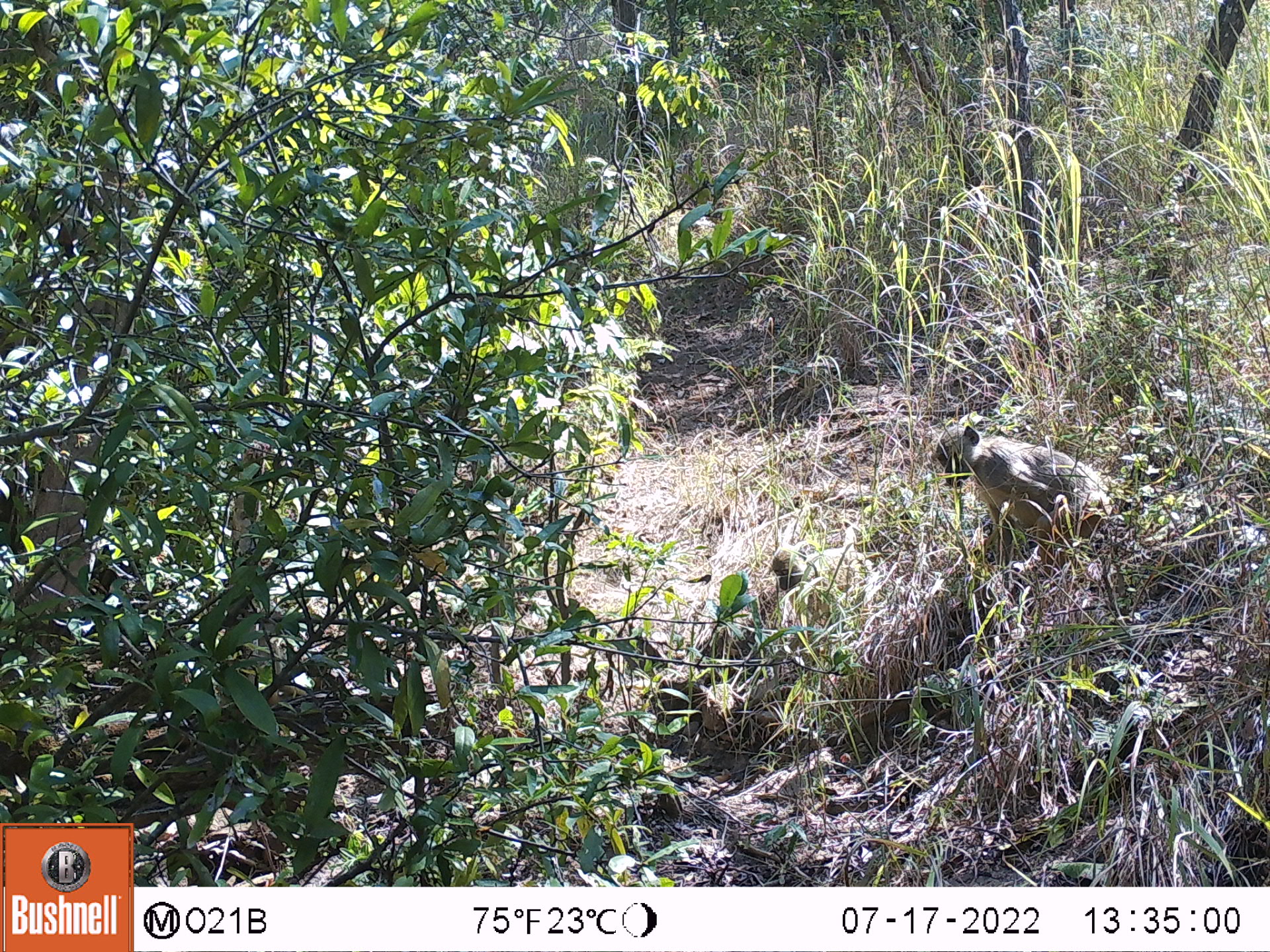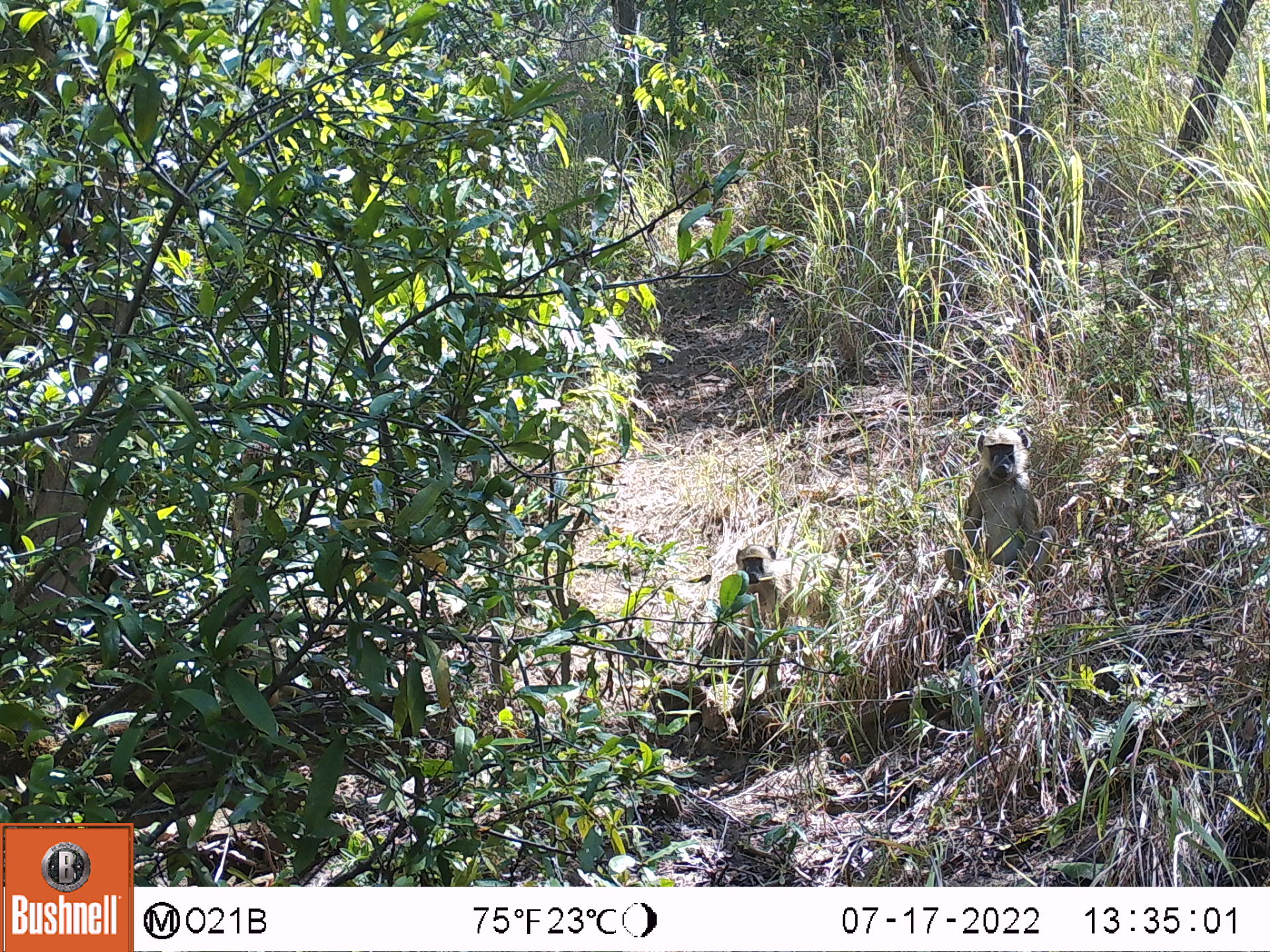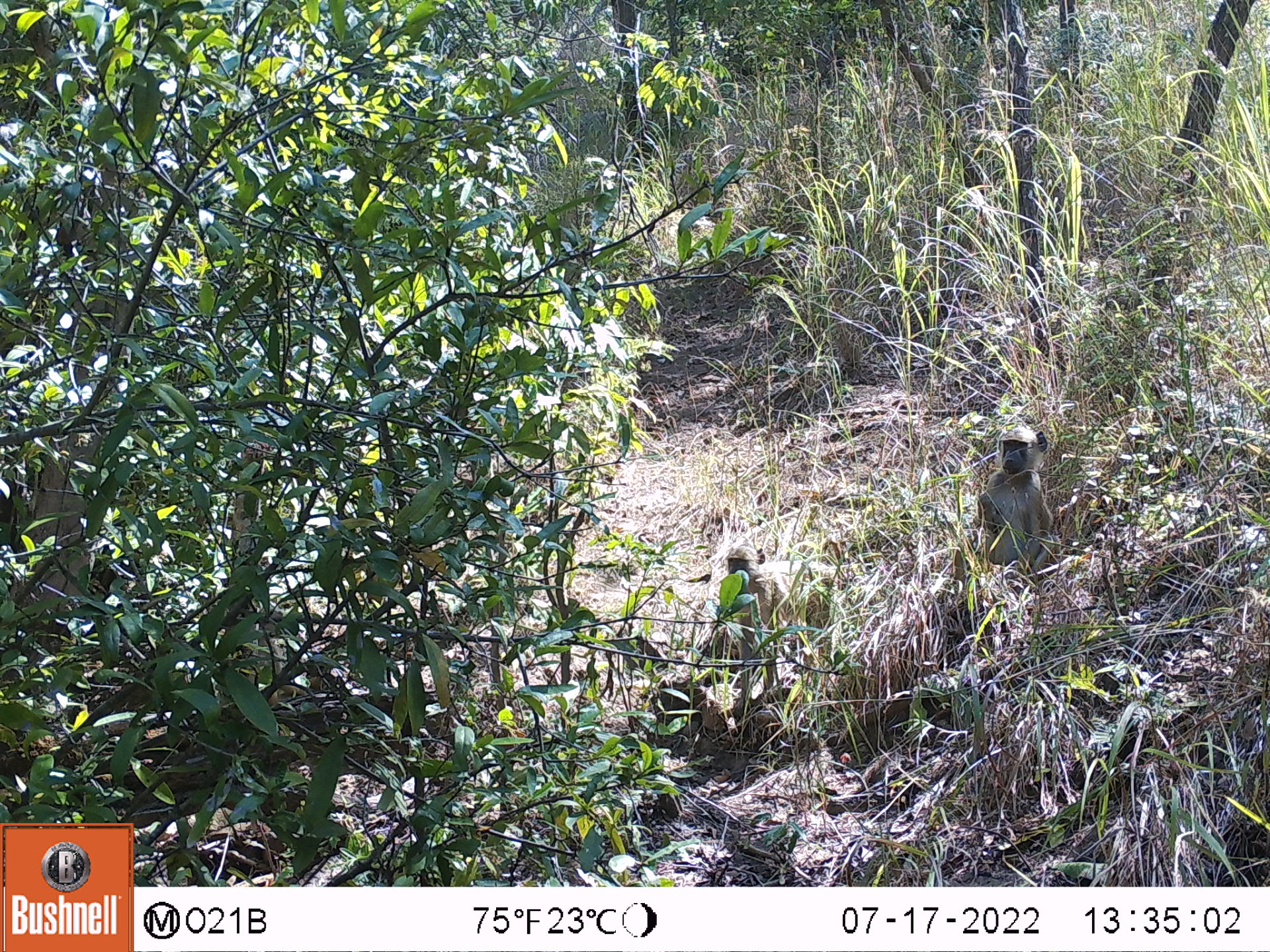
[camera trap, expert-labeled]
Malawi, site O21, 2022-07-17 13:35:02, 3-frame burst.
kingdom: Animalia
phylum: Chordata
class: Mammalia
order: Primates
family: Cercopithecidae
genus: Papio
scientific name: Papio cynocephalus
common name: yellow baboon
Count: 2.